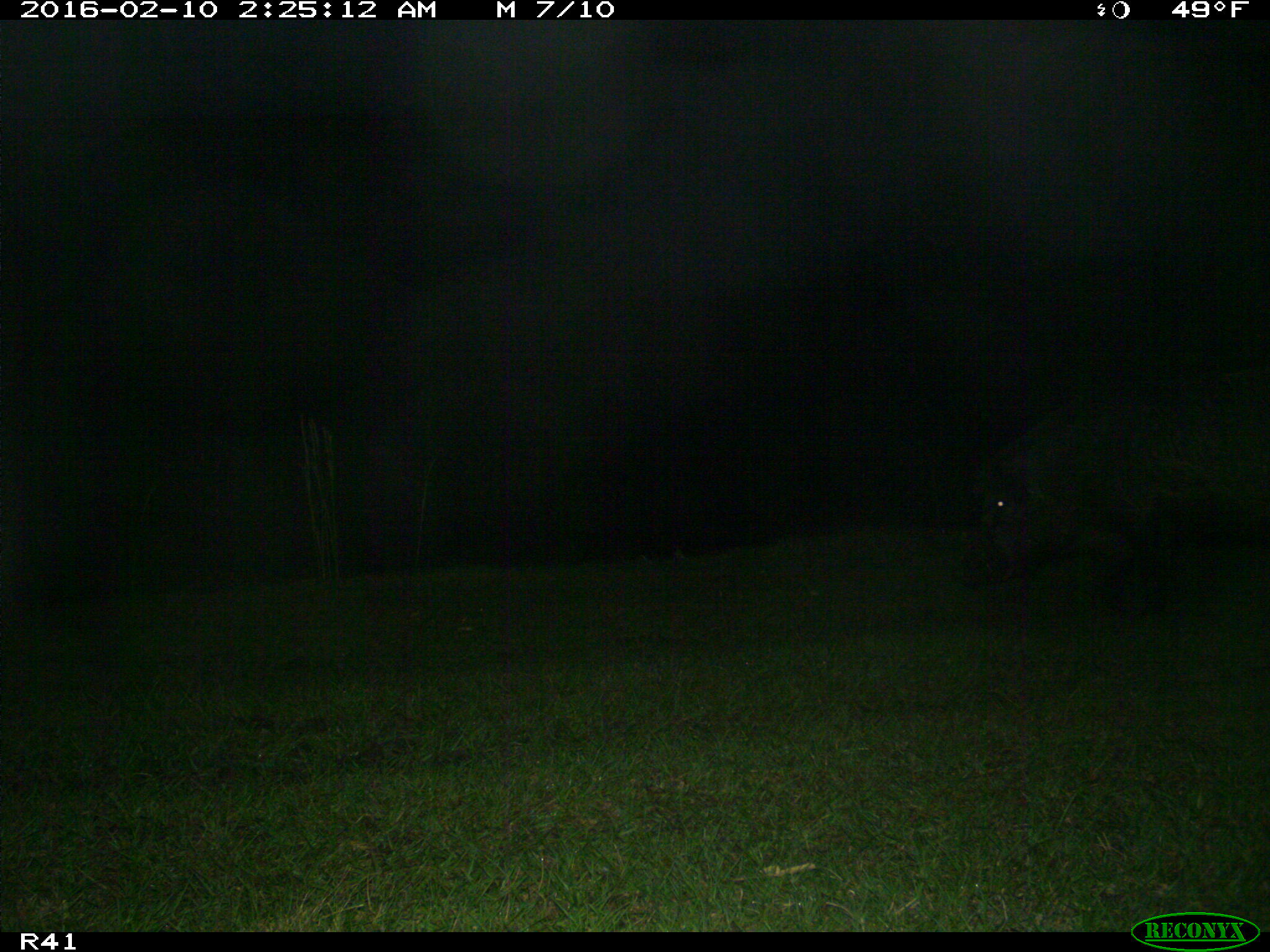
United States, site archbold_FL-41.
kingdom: Animalia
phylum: Chordata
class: Mammalia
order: Artiodactyla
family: Suidae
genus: Sus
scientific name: Sus scrofa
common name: wild boar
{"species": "Sus scrofa (wild boar)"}